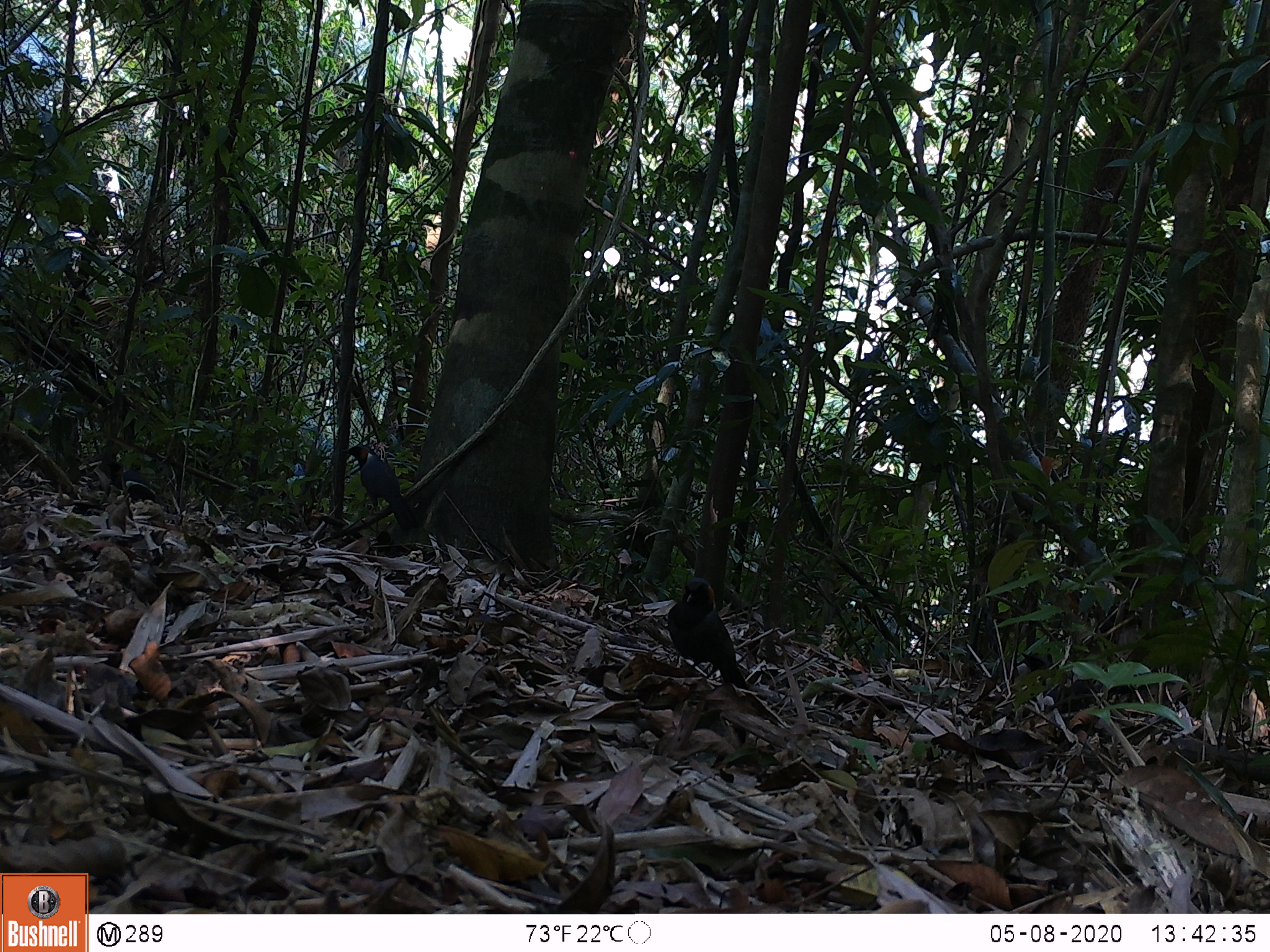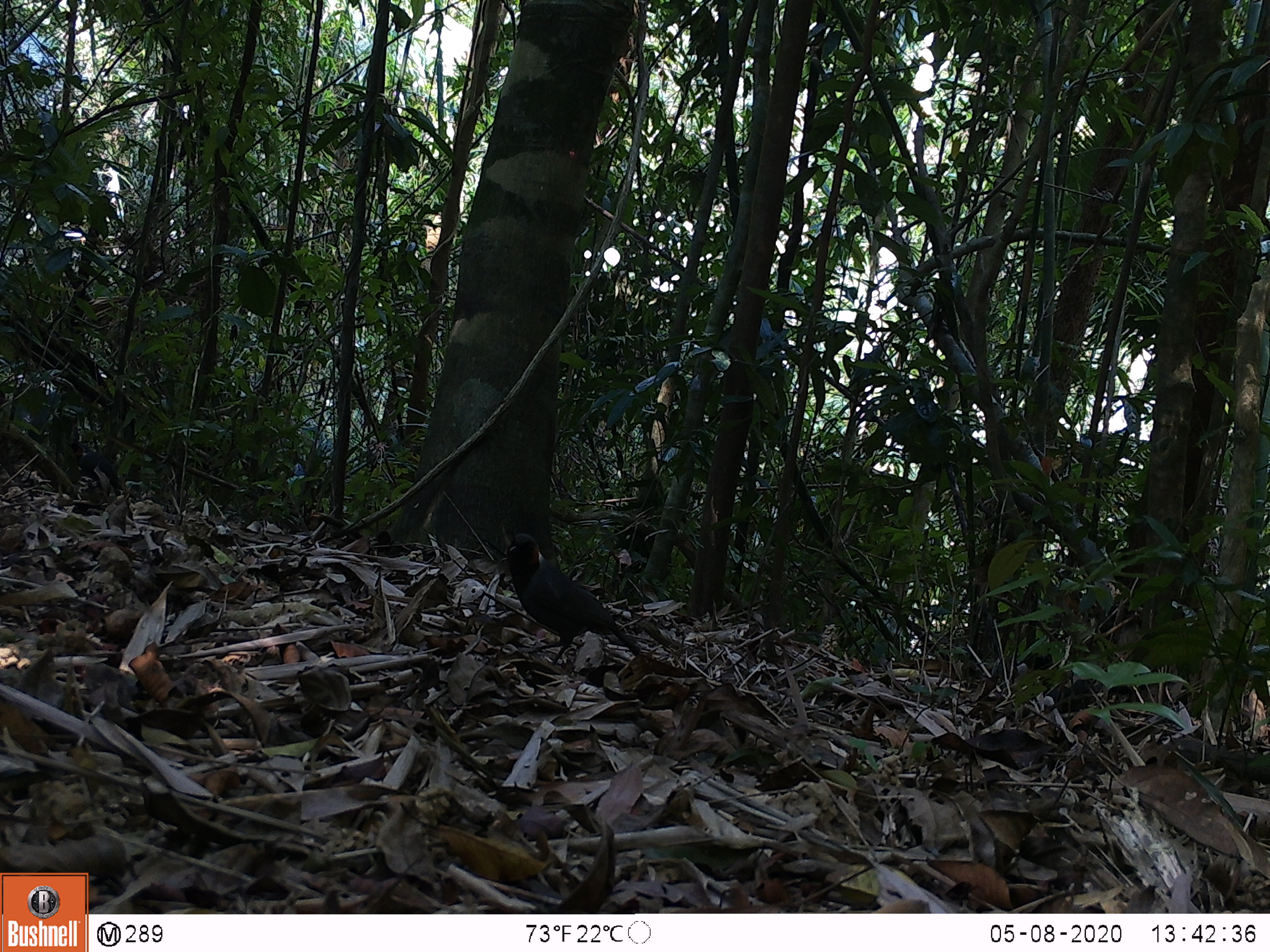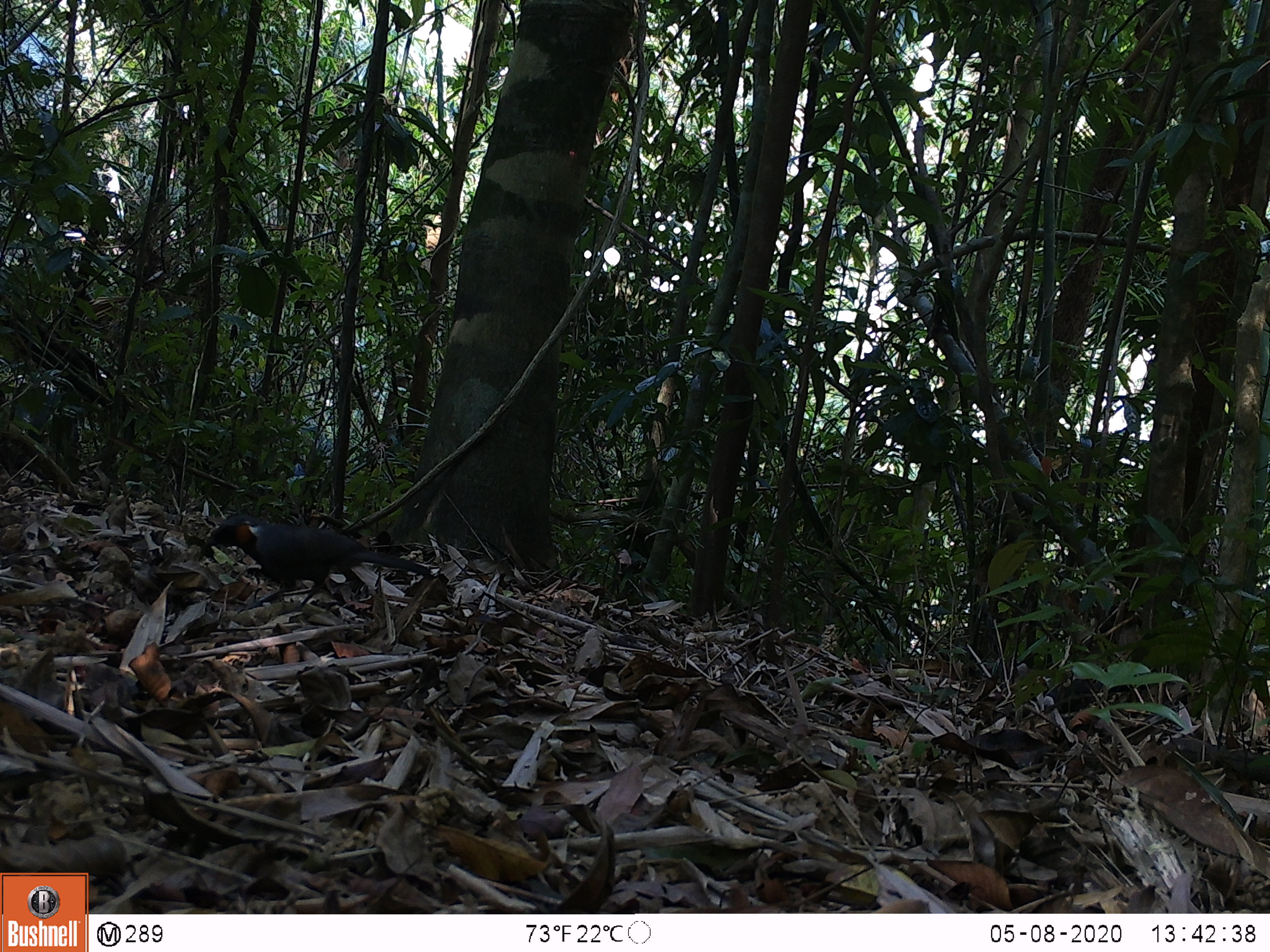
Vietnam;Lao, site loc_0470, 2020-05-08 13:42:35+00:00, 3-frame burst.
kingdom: Animalia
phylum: Chordata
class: Aves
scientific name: Aves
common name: bird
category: unidentified bird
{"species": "unidentified bird (bird) (Aves)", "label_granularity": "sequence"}